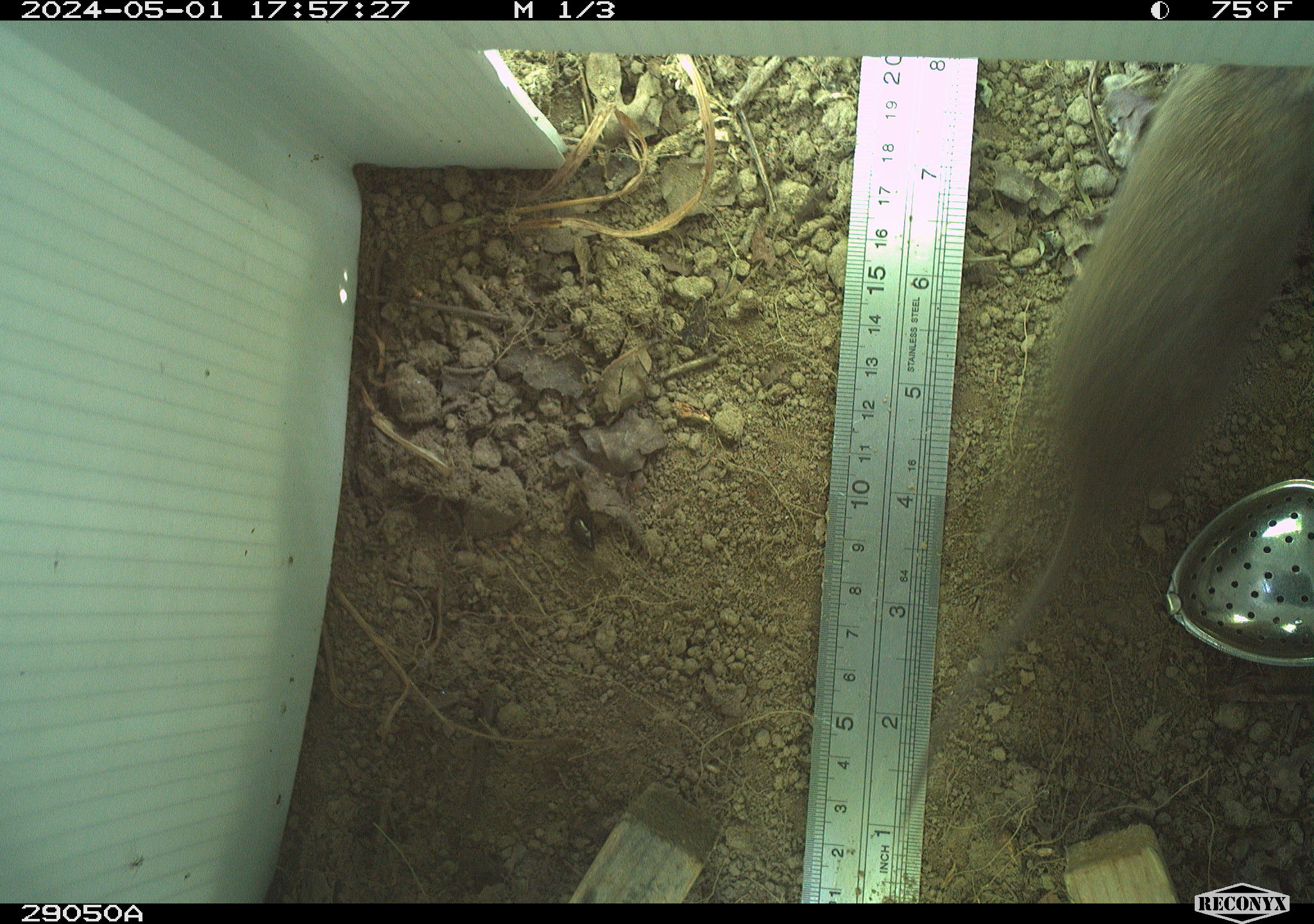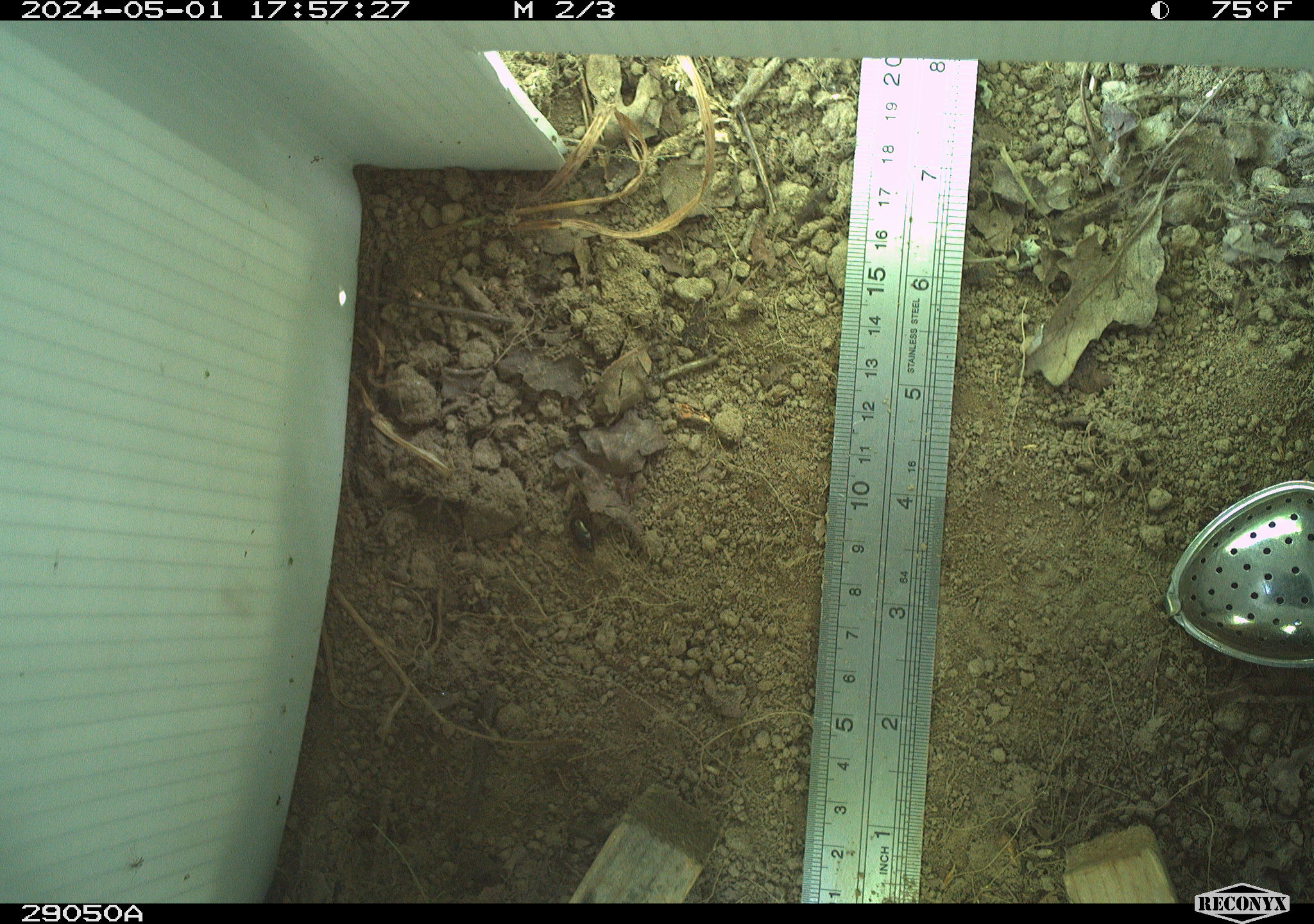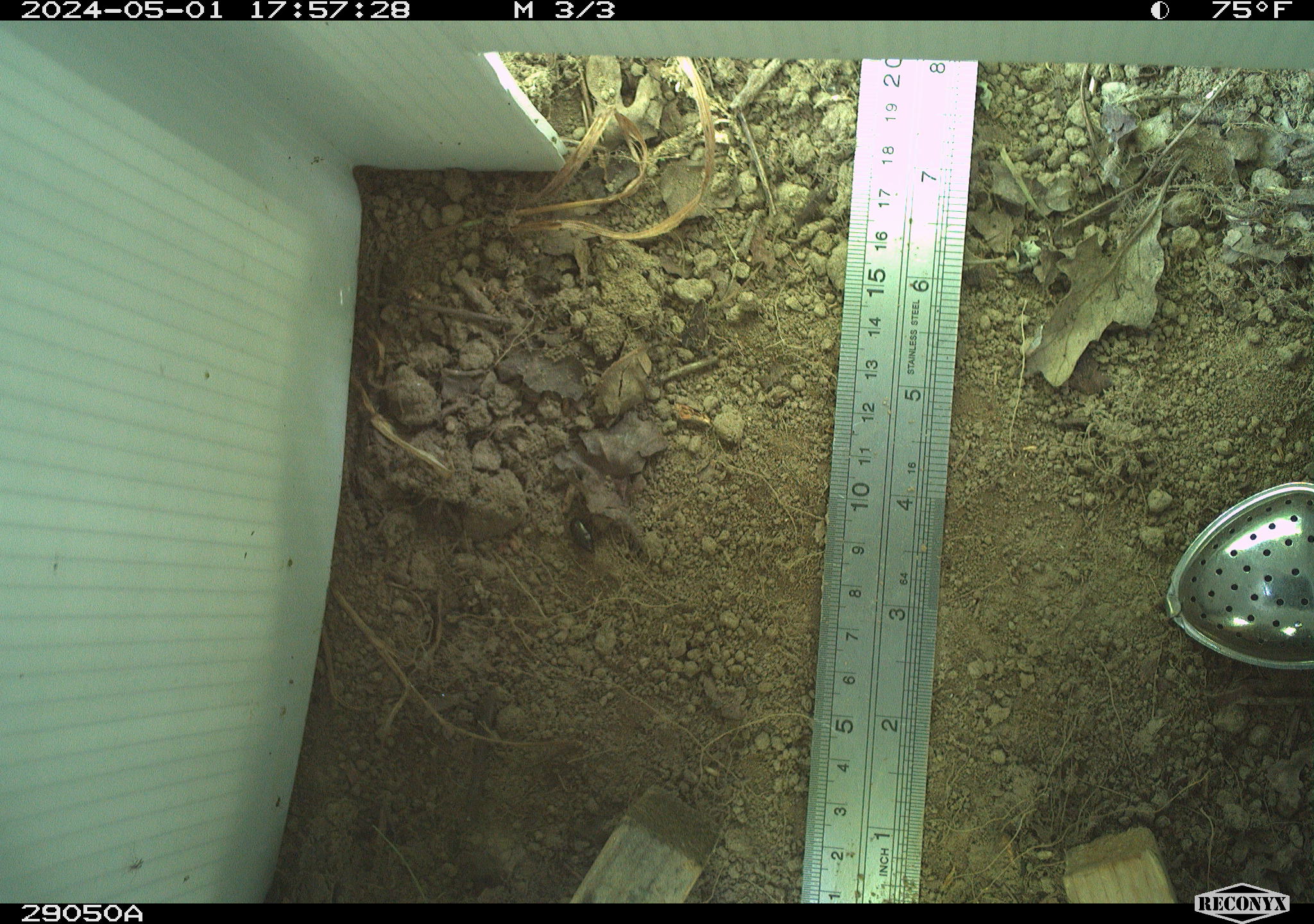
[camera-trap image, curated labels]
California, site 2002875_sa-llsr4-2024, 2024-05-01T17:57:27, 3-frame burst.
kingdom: Animalia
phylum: Chordata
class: Mammalia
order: Rodentia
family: Cricetidae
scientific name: Arvicolinae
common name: voles, lemmings, and muskrats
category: arvicolinae subfamily